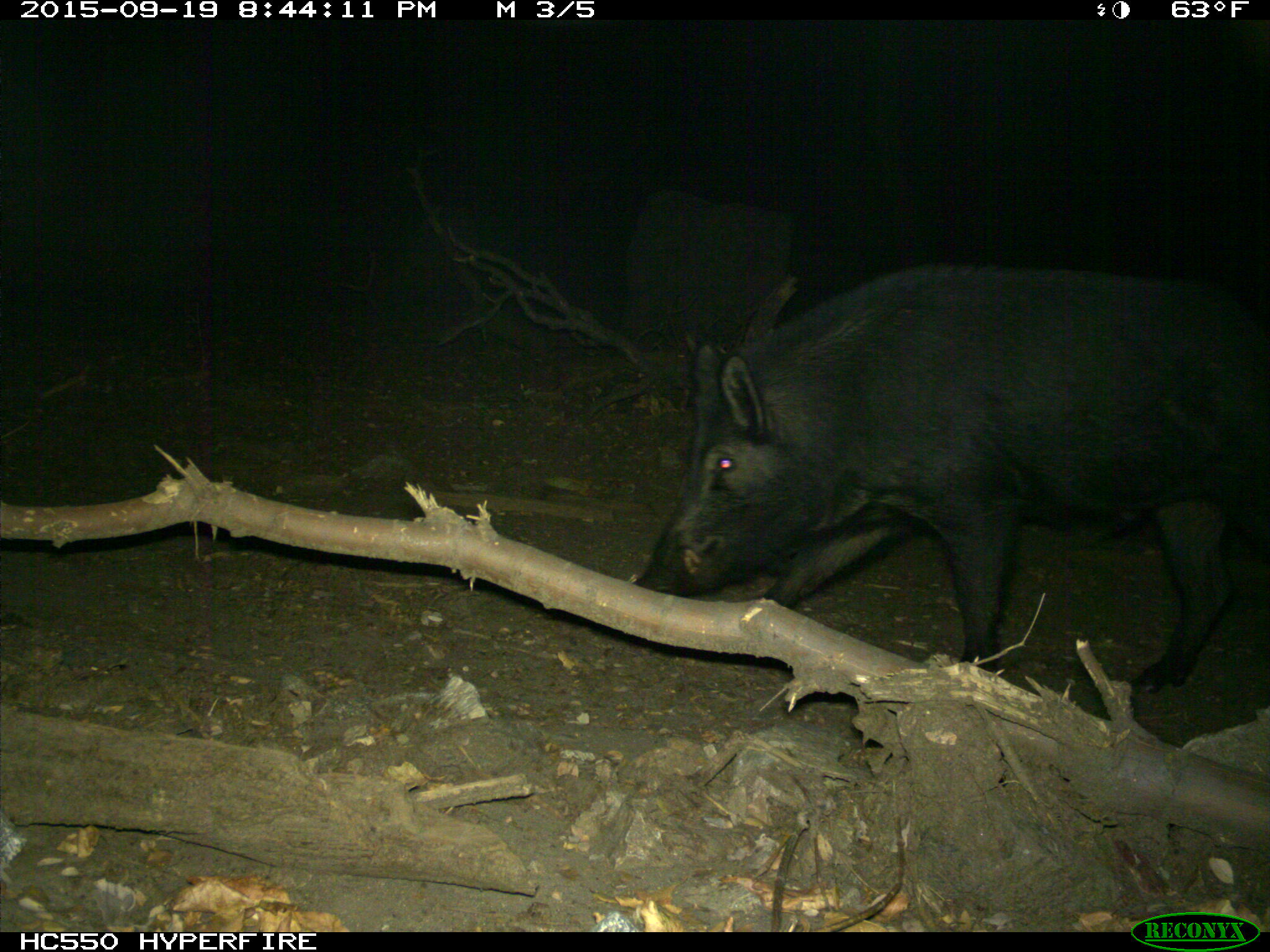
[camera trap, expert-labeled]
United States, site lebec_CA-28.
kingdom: Animalia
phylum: Chordata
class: Mammalia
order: Artiodactyla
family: Suidae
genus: Sus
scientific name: Sus scrofa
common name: wild boar